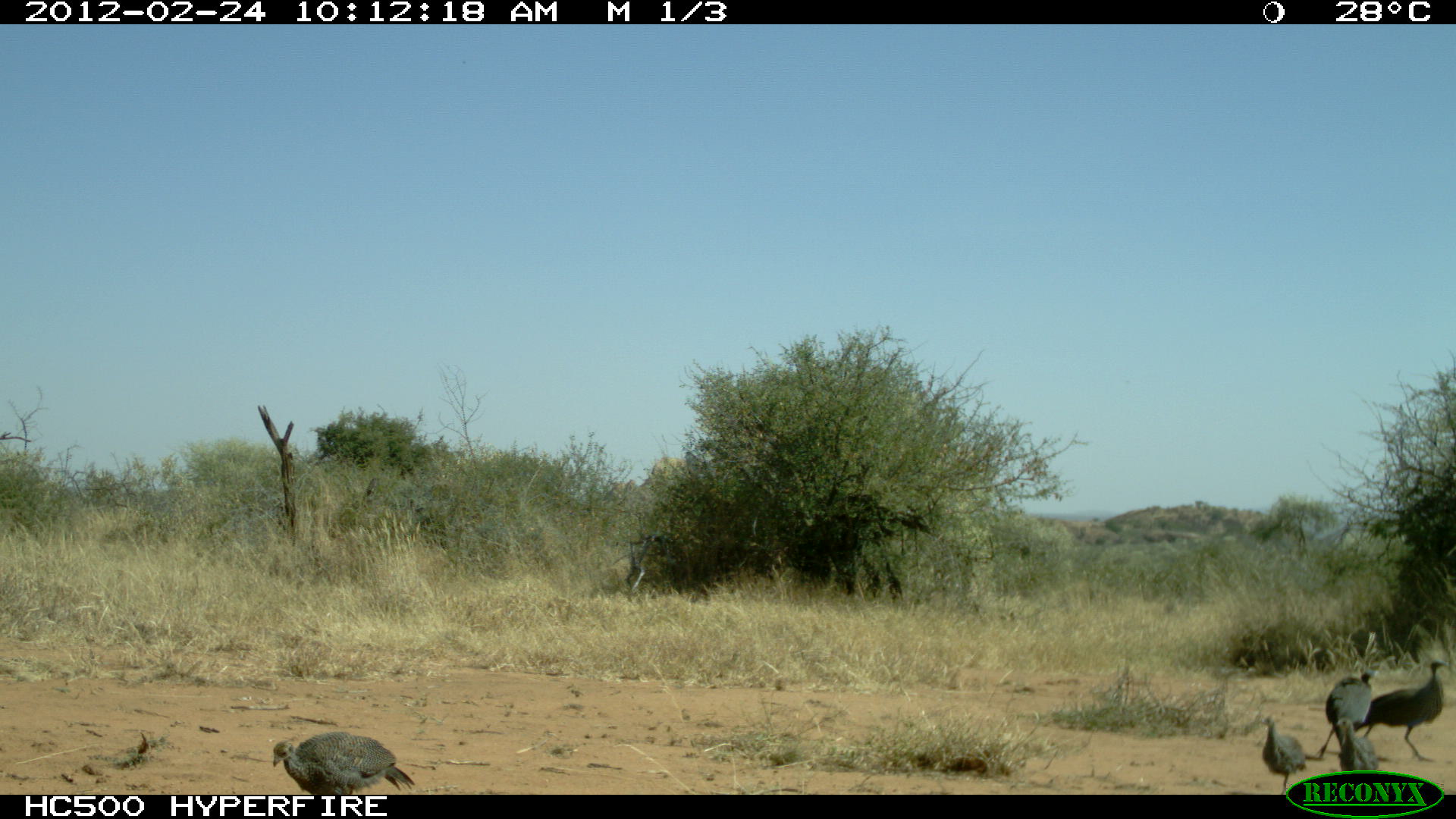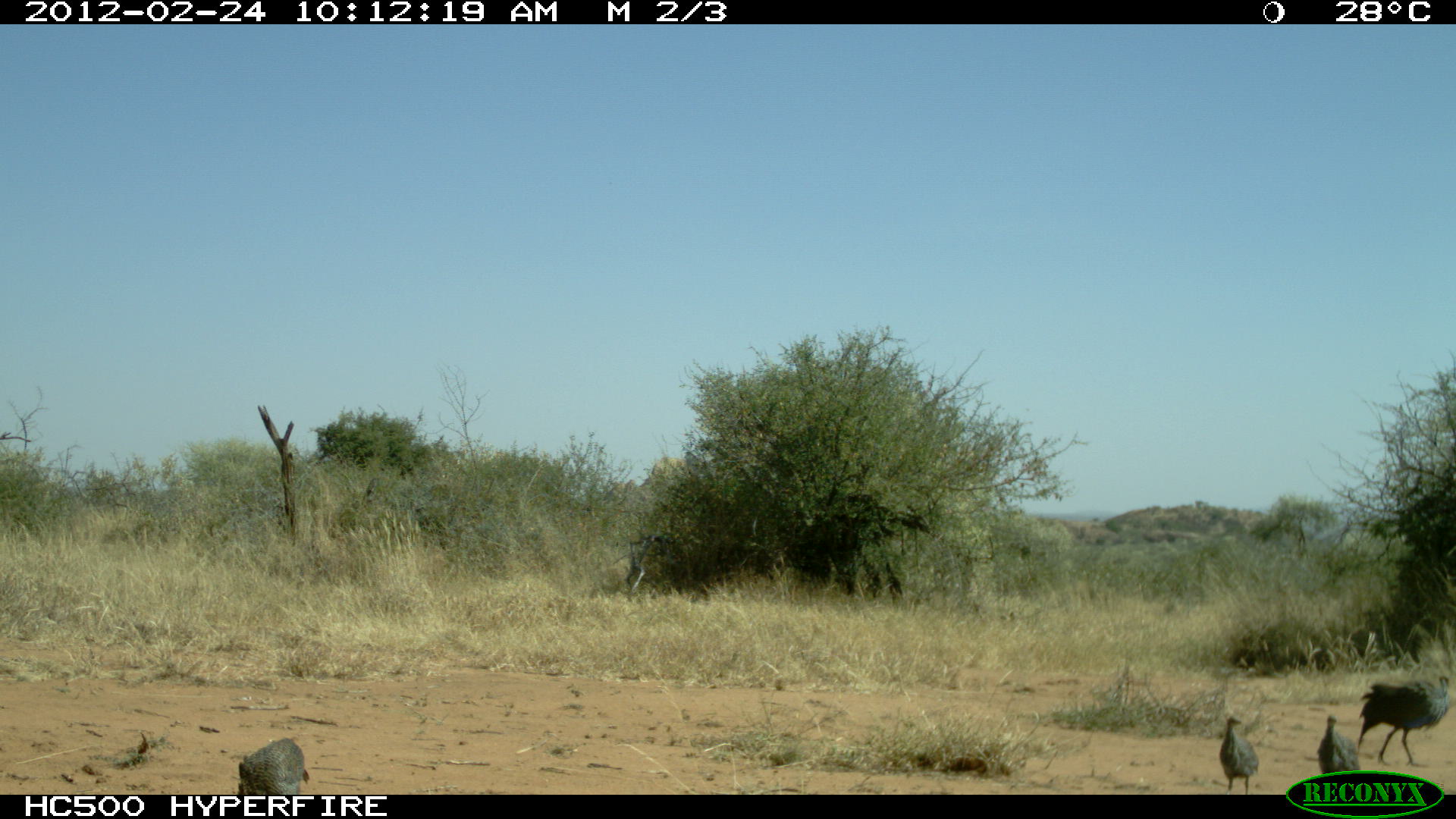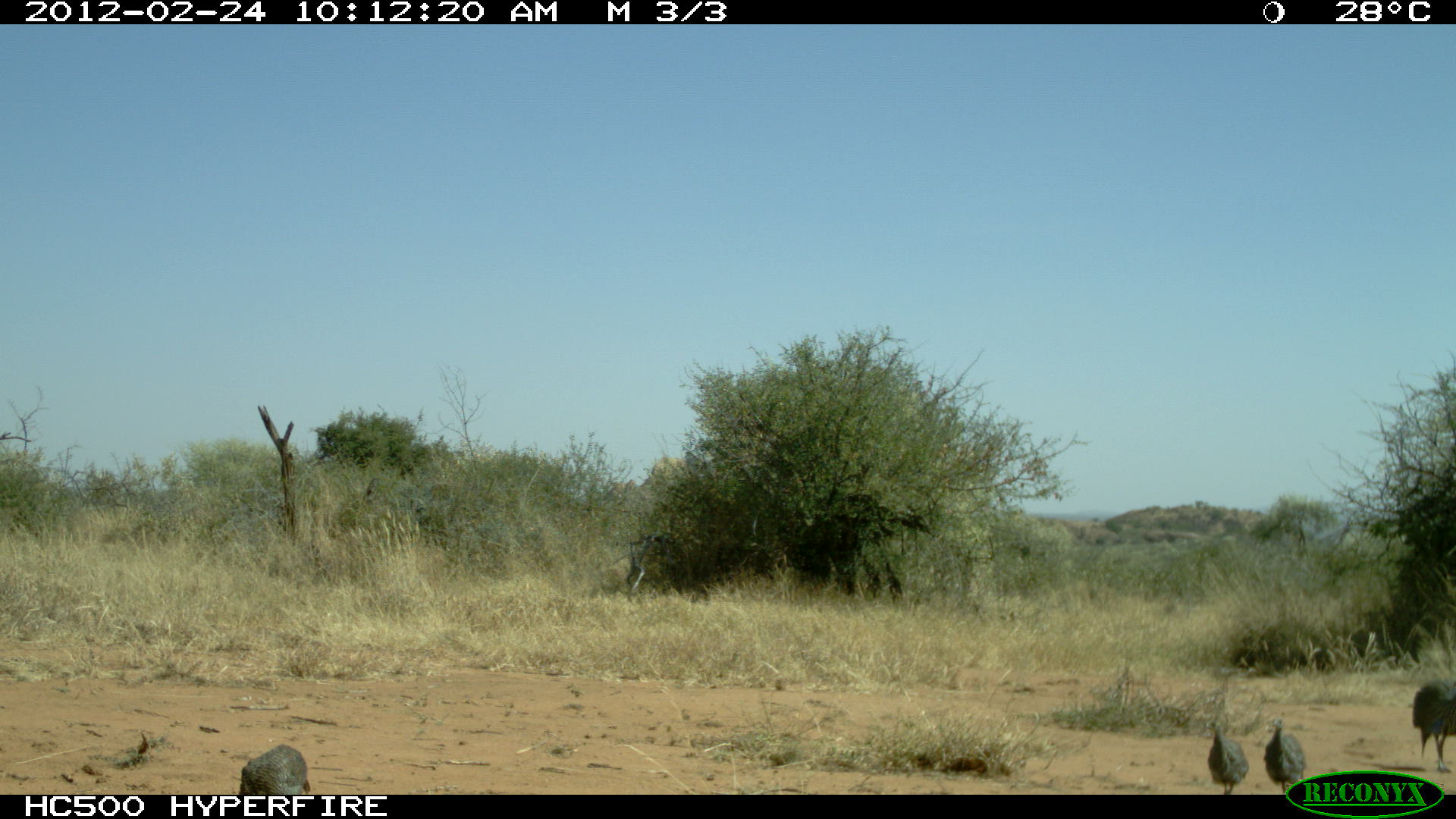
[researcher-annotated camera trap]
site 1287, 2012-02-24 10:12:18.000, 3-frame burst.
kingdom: Animalia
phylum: Chordata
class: Aves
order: Galliformes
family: Numididae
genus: Acryllium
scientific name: Acryllium vulturinum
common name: vulturine guineafowl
Acryllium vulturinum (vulturine guineafowl), count 5.